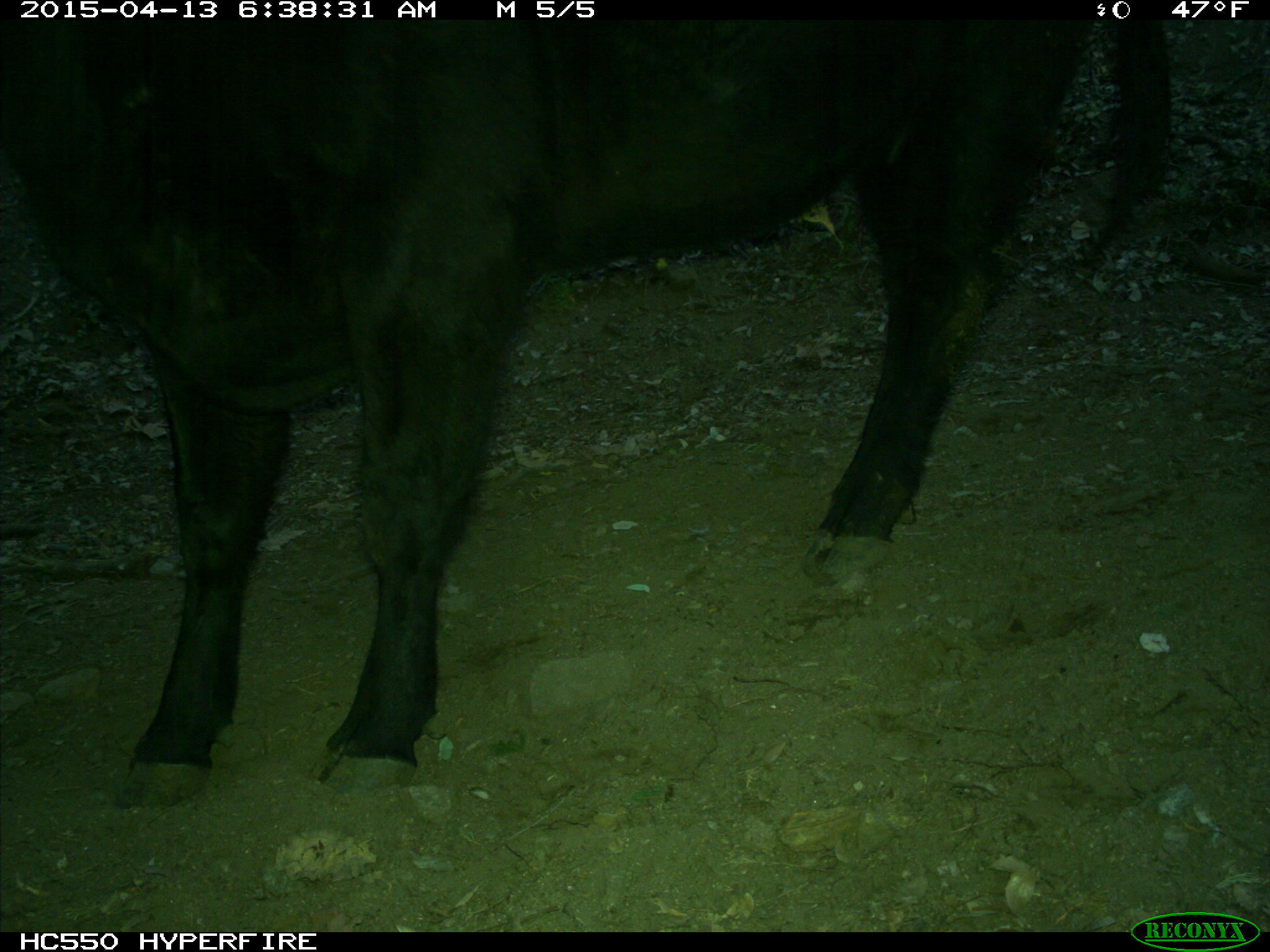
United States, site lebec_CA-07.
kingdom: Animalia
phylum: Chordata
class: Mammalia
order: Artiodactyla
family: Bovidae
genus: Bos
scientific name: Bos taurus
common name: domestic cow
Bos taurus (domestic cow).